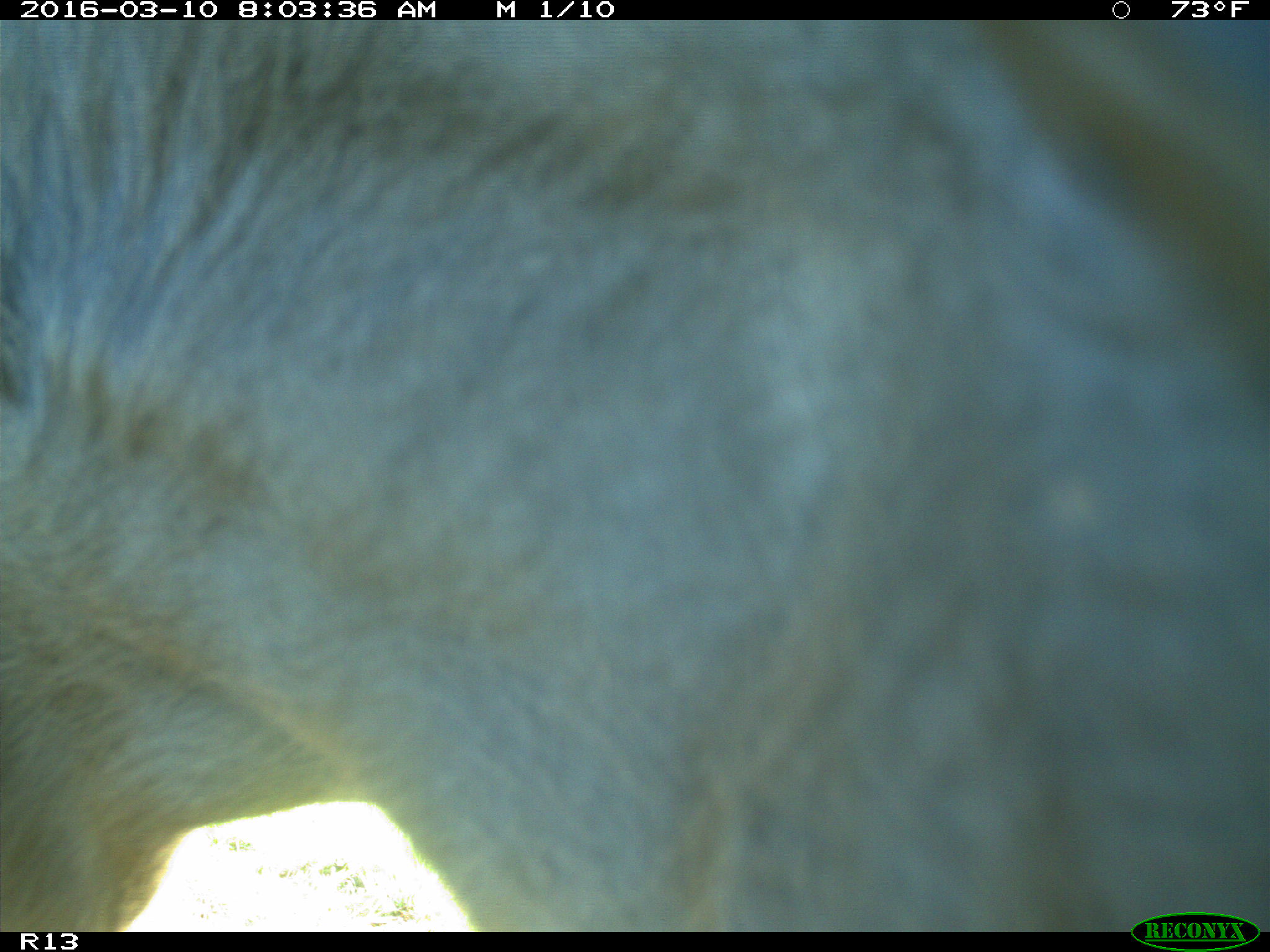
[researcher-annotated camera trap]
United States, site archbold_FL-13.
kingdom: Animalia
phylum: Chordata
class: Mammalia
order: Artiodactyla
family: Bovidae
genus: Bos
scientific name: Bos taurus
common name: domestic cow